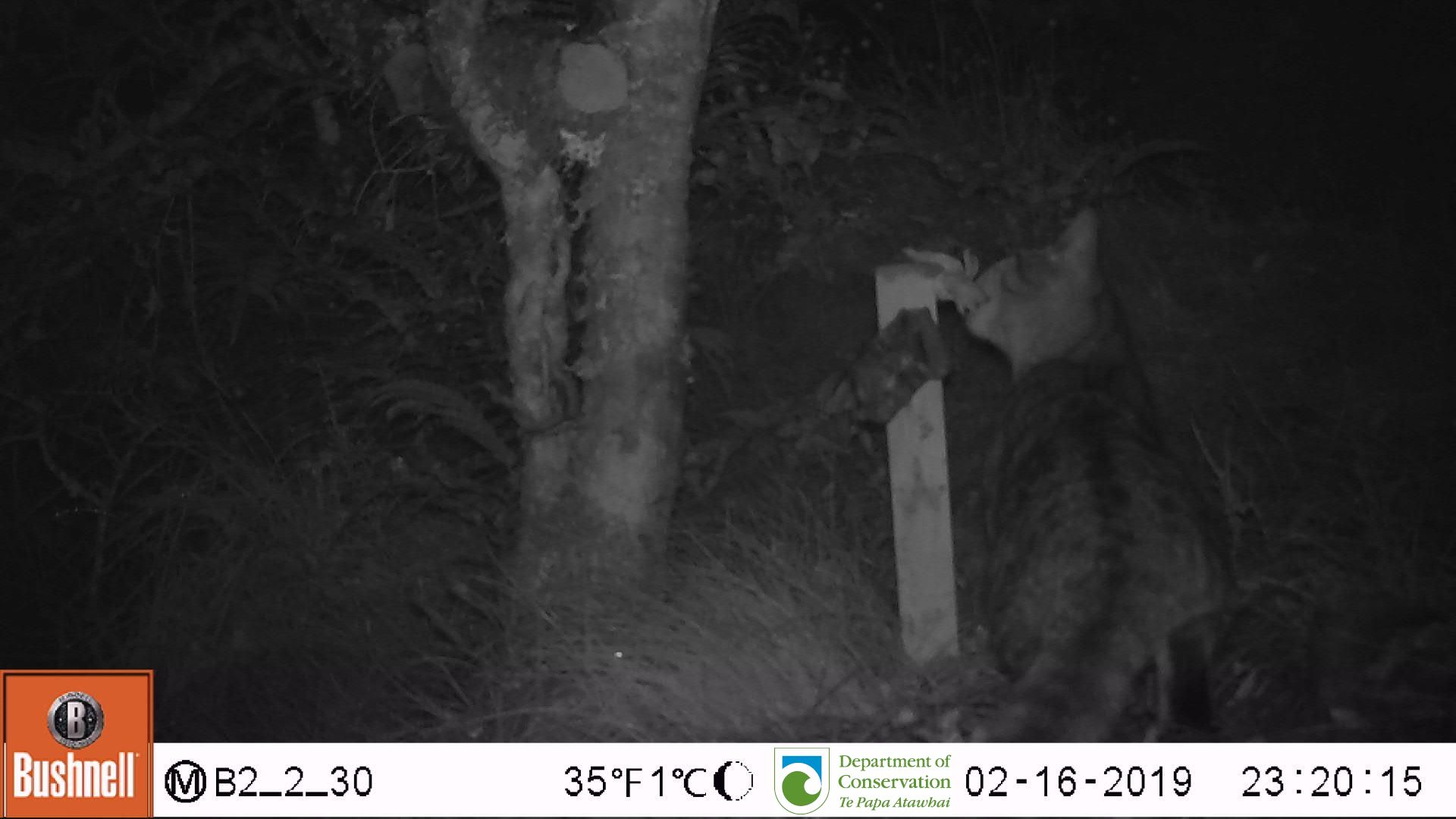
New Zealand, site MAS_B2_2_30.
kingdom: Animalia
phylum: Chordata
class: Mammalia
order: Carnivora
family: Felidae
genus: Felis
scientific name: Felis catus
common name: domestic cat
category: cat